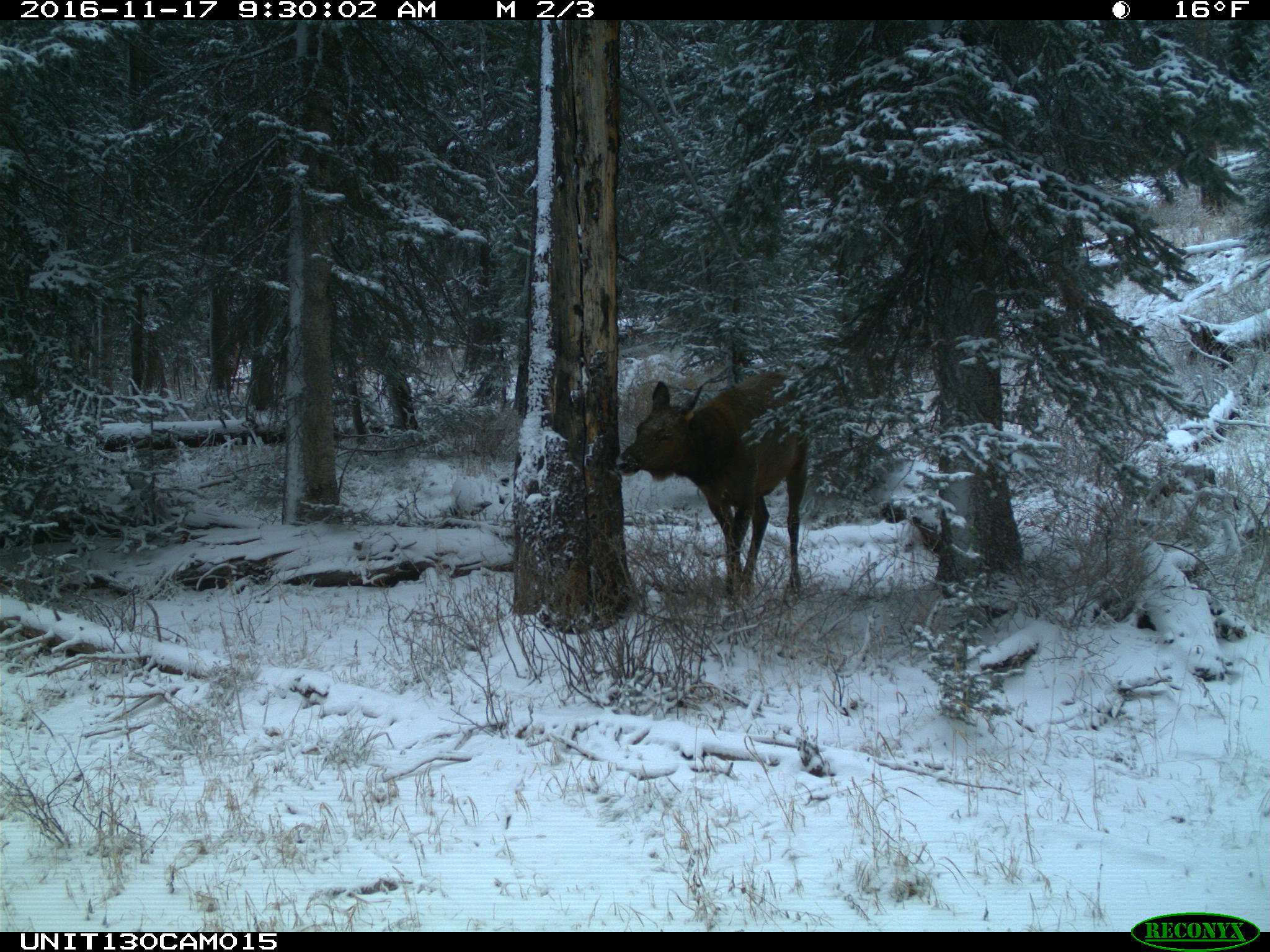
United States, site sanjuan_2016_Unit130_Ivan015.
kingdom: Animalia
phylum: Chordata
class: Mammalia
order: Artiodactyla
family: Cervidae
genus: Cervus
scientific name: Cervus elaphus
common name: red deer